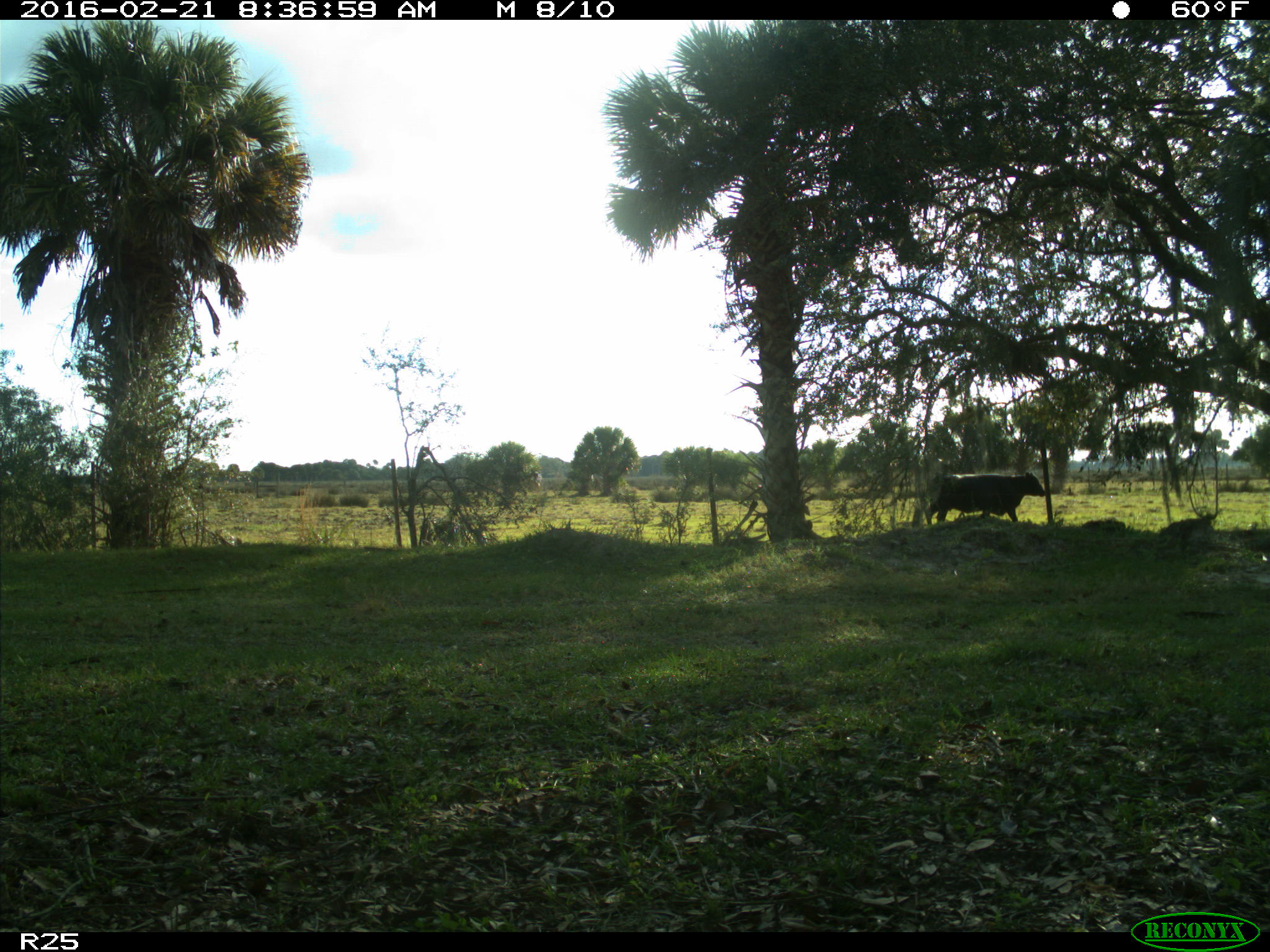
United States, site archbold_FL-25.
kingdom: Animalia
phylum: Chordata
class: Mammalia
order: Artiodactyla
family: Bovidae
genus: Bos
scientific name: Bos taurus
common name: domestic cow